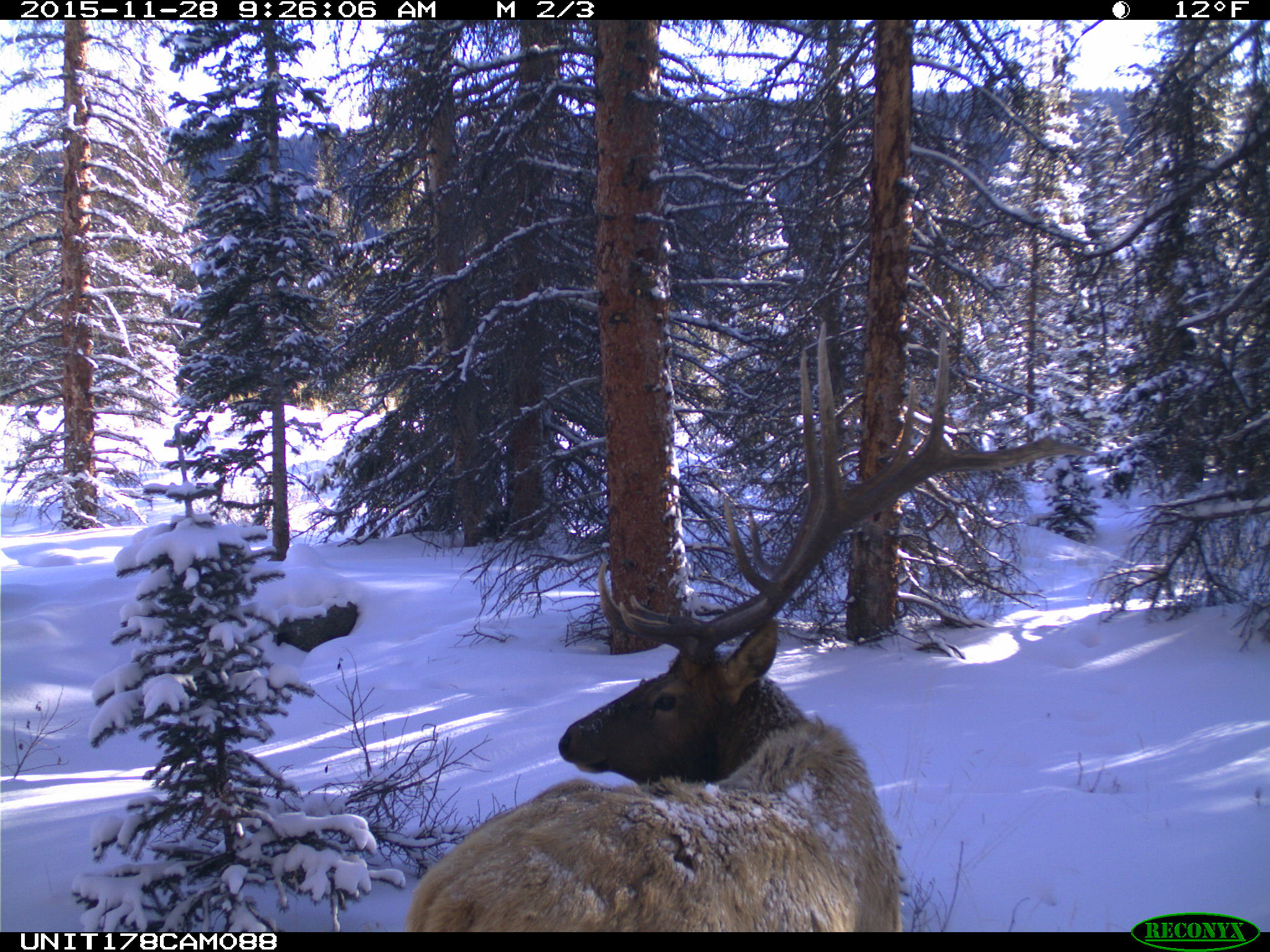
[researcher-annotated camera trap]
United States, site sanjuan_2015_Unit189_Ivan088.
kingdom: Animalia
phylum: Chordata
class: Mammalia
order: Artiodactyla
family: Cervidae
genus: Cervus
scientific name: Cervus elaphus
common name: red deer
Cervus elaphus (red deer).